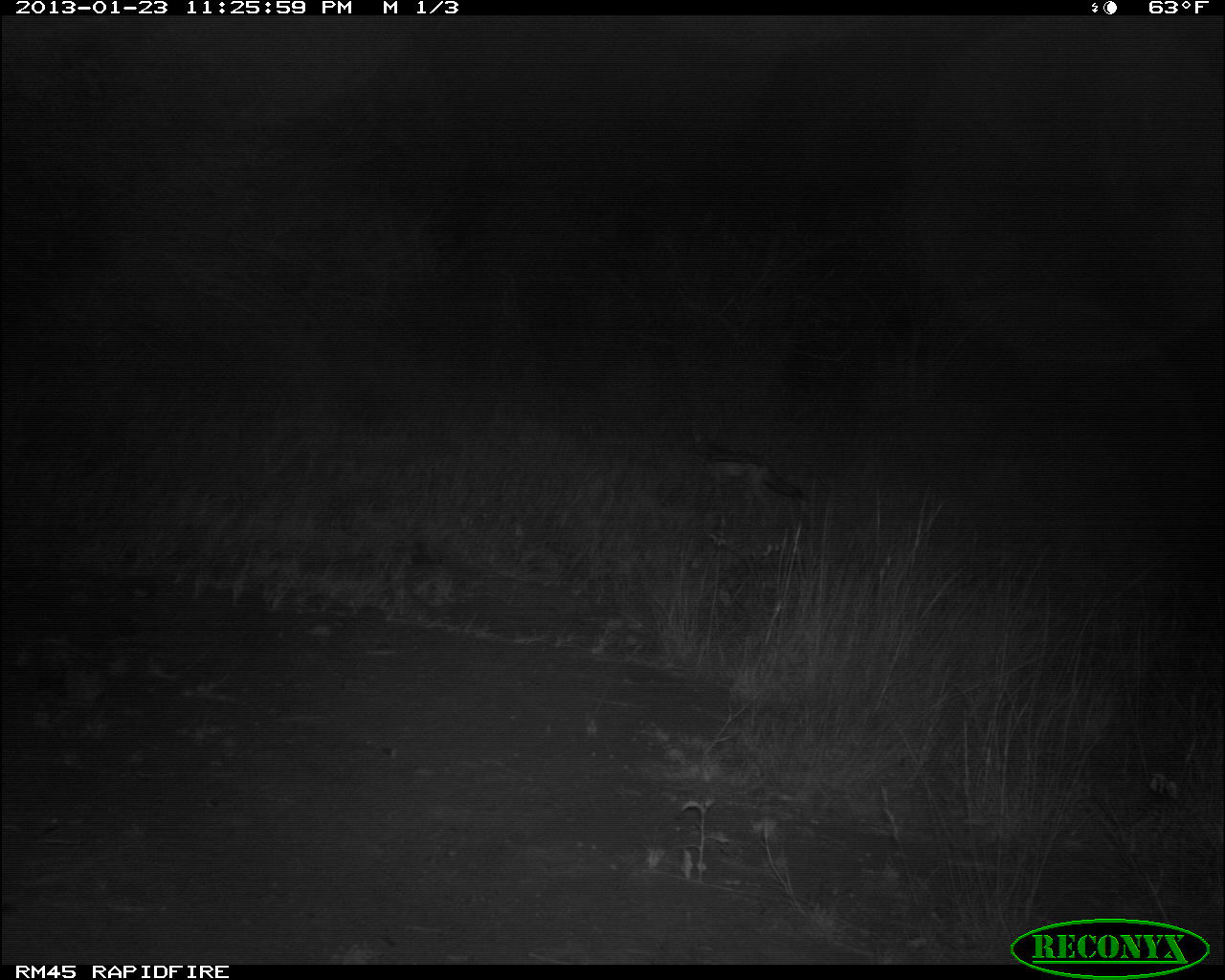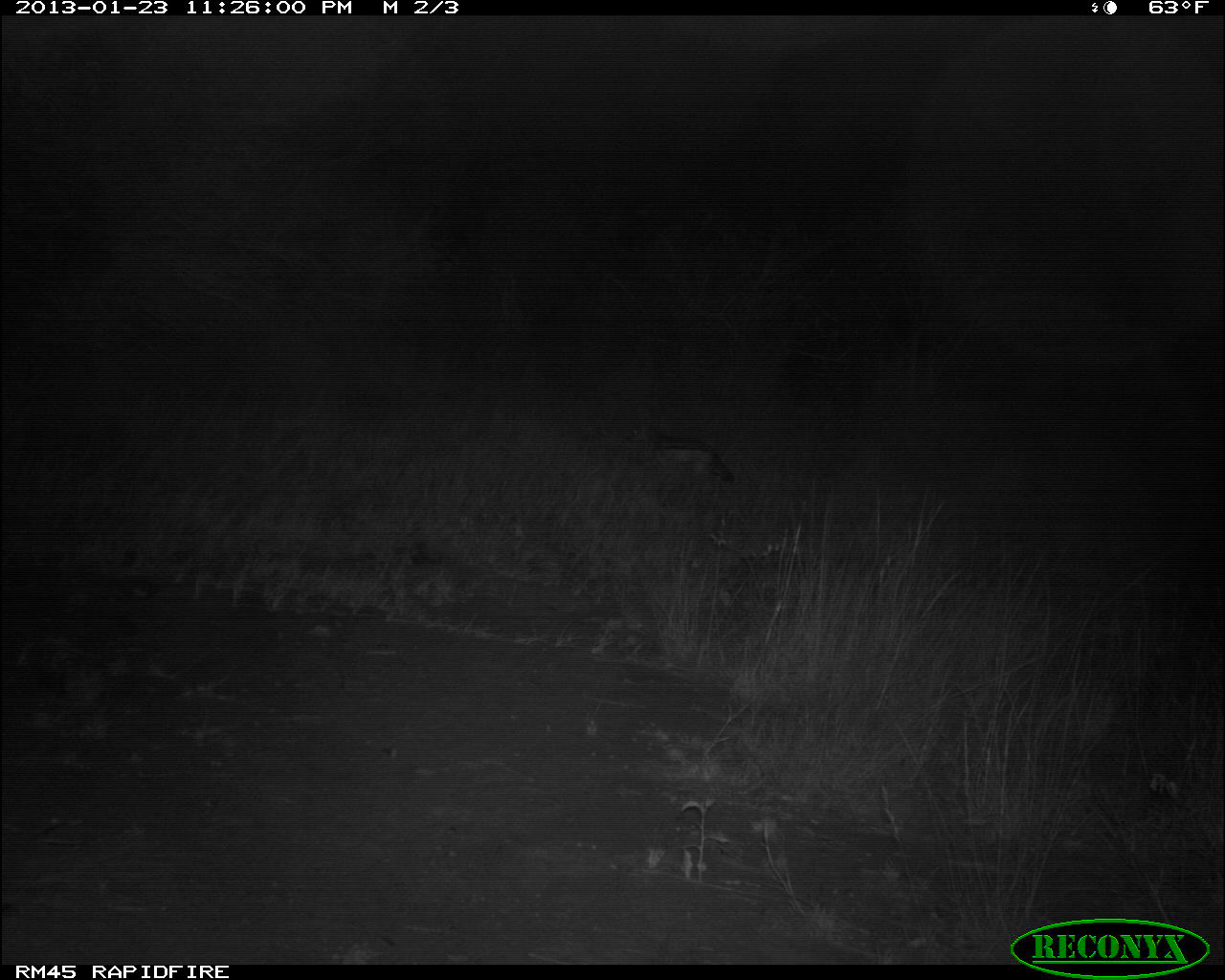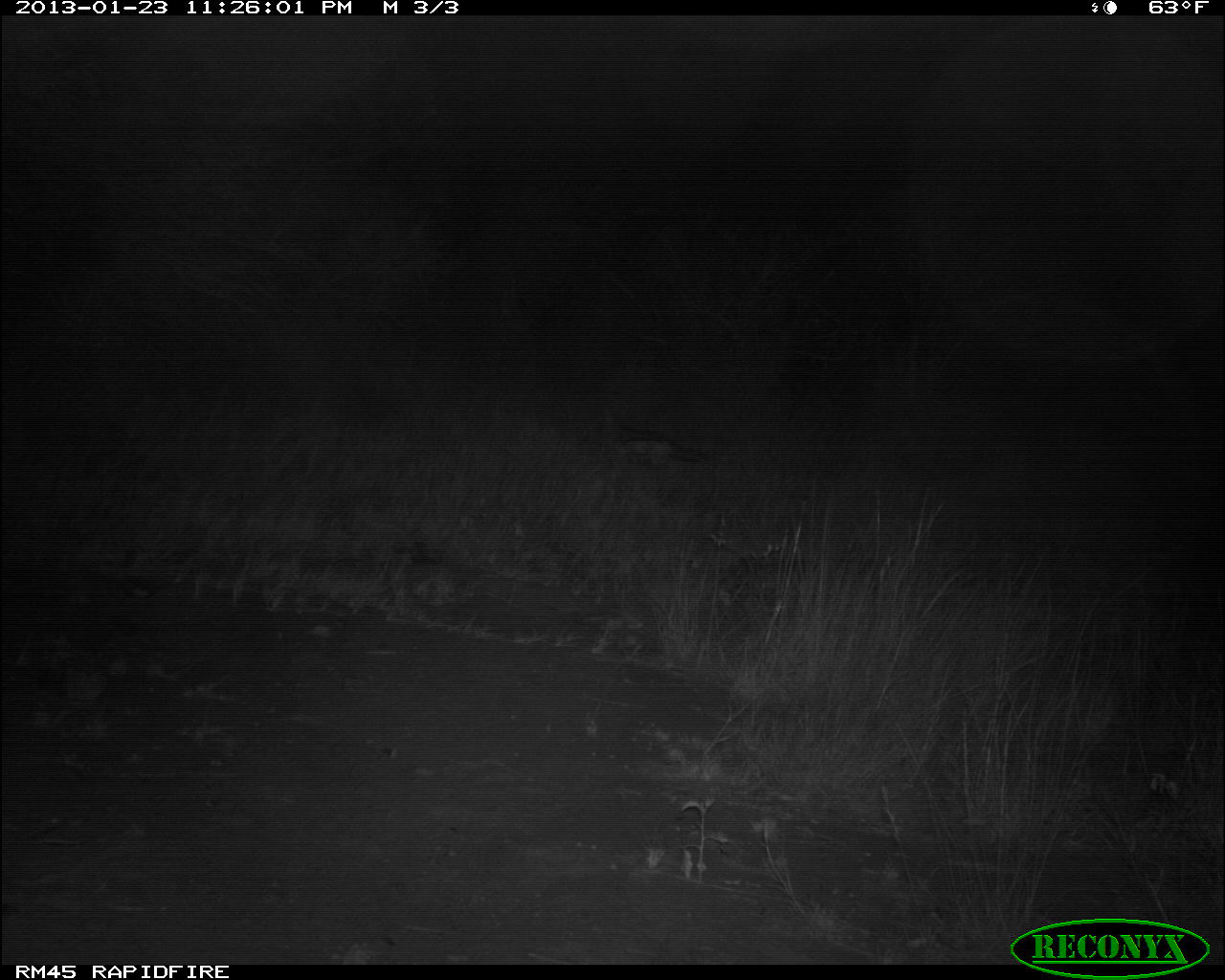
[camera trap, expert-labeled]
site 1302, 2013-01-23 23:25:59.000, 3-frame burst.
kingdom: Animalia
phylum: Chordata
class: Mammalia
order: Carnivora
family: Canidae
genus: Lupulella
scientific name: Lupulella mesomelas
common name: black-backed jackal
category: canis mesomelas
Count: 1.